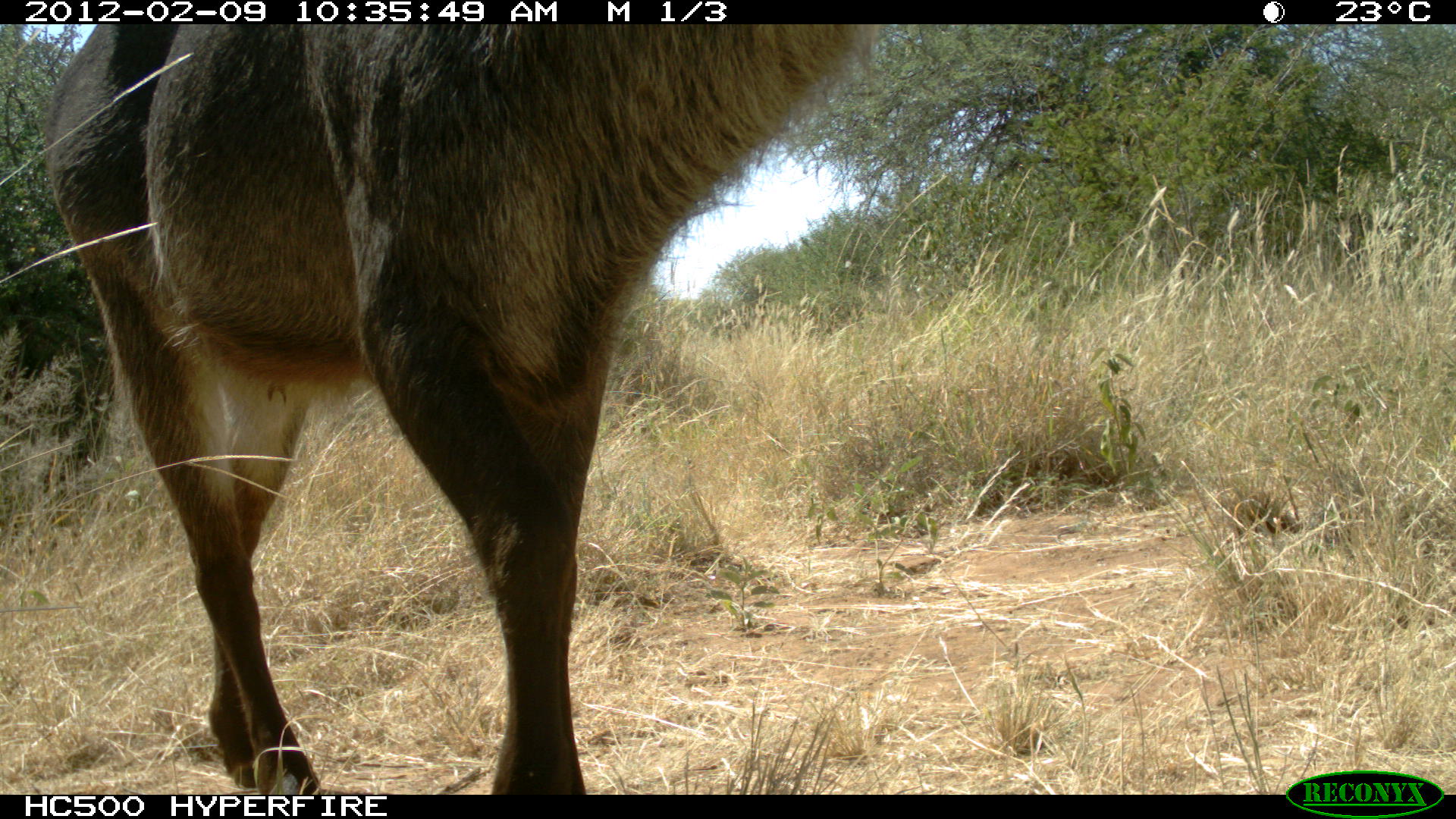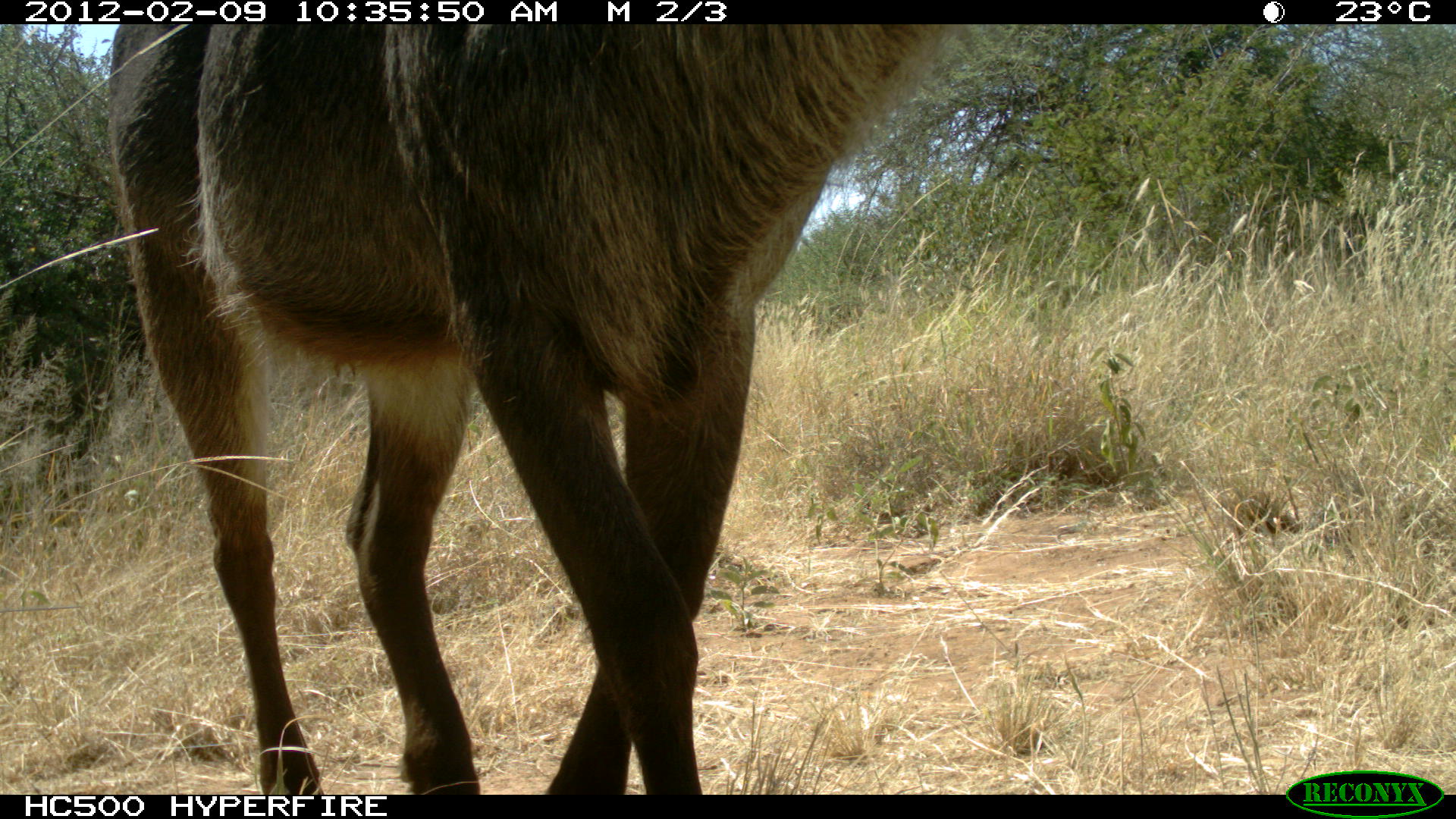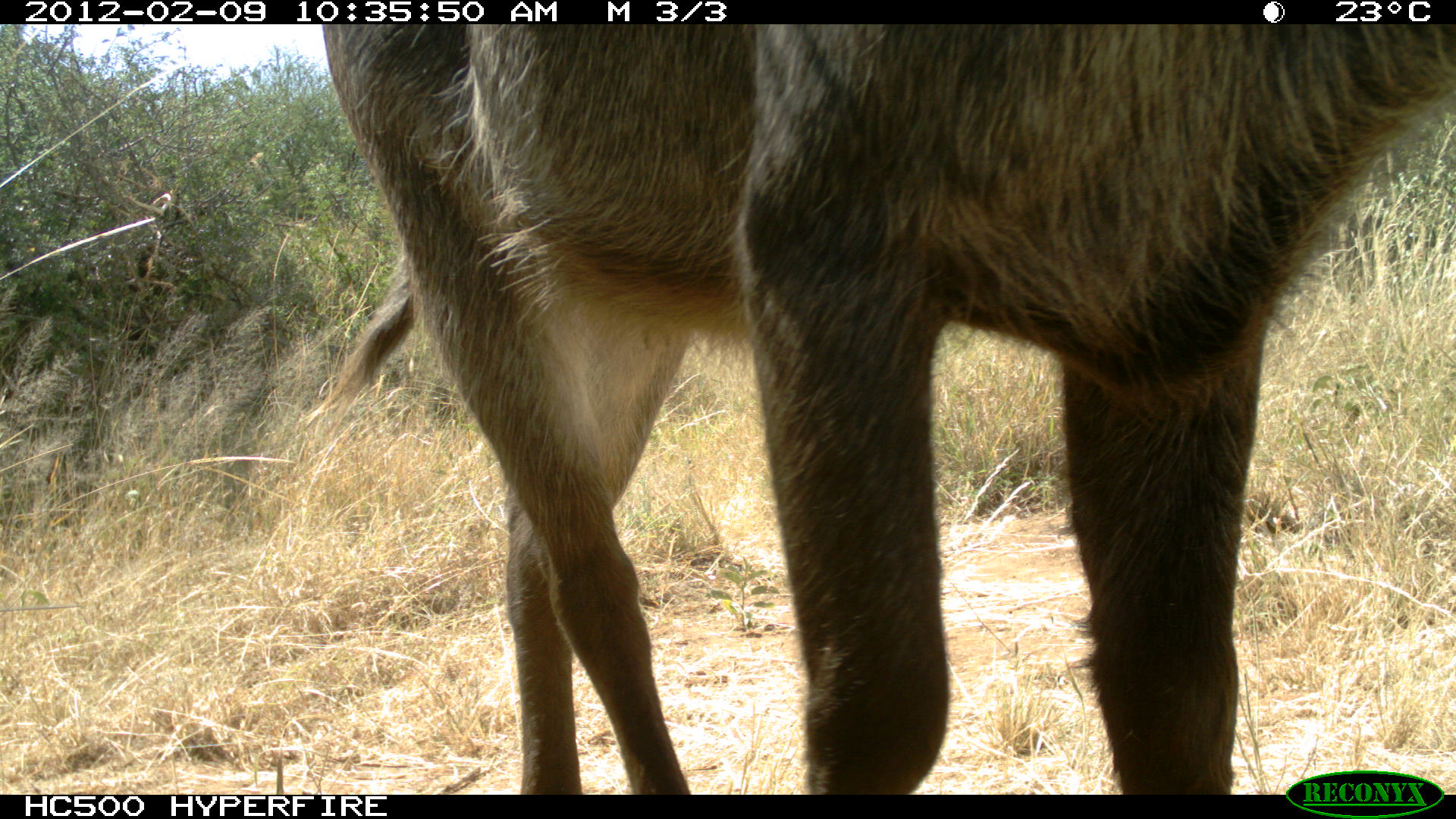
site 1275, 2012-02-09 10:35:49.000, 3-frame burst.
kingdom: Animalia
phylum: Chordata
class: Mammalia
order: Artiodactyla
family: Bovidae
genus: Kobus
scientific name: Kobus ellipsiprymnus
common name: waterbuck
Kobus ellipsiprymnus (waterbuck), count 1.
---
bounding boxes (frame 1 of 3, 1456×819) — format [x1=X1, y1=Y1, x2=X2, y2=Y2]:
kobus ellipsiprymnus: [x1=32, y1=25, x2=876, y2=790]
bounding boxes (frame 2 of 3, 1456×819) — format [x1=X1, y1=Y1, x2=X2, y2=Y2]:
kobus ellipsiprymnus: [x1=97, y1=21, x2=985, y2=794]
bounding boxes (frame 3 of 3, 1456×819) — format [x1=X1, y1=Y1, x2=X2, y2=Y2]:
kobus ellipsiprymnus: [x1=313, y1=20, x2=1453, y2=797]